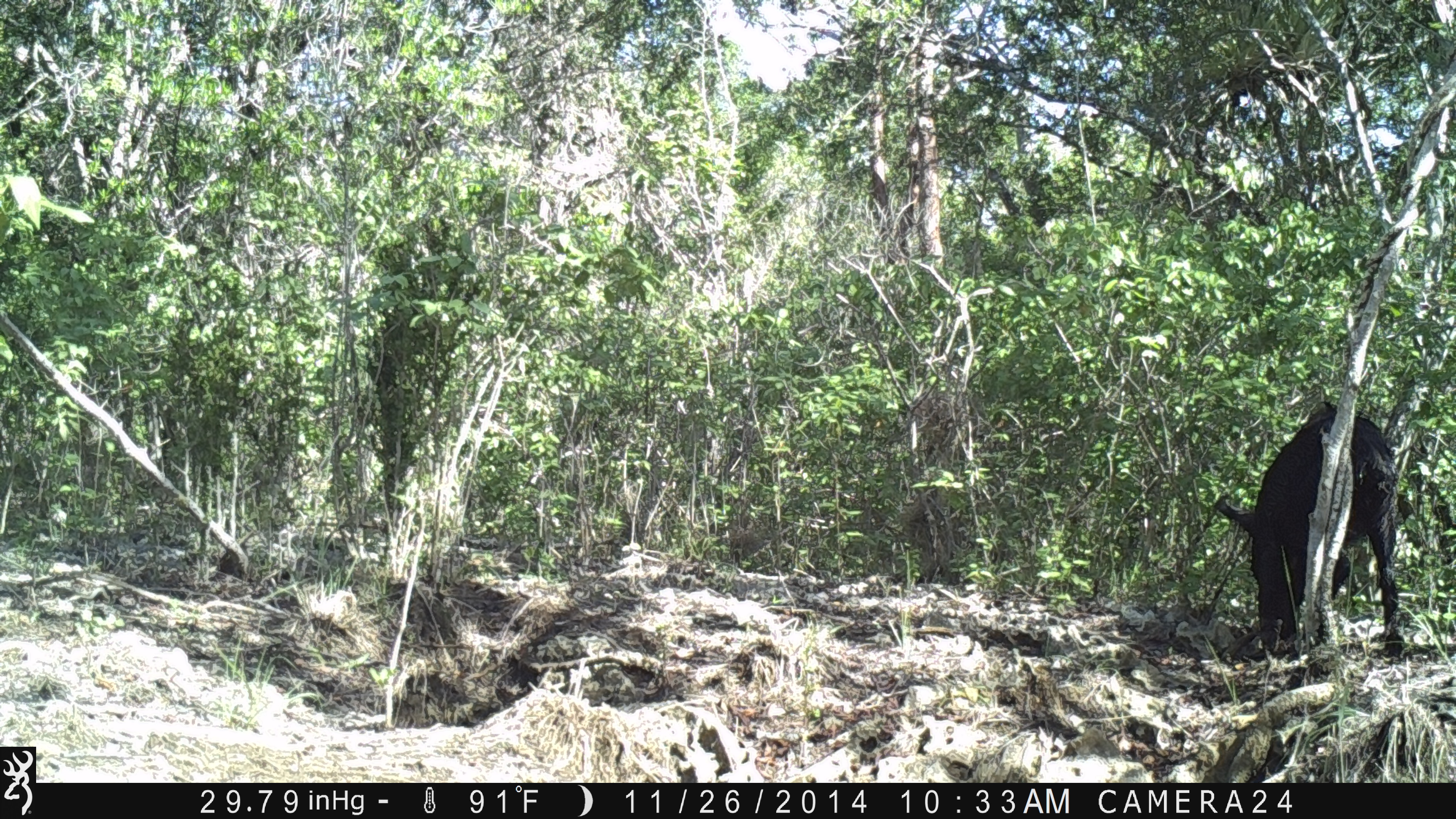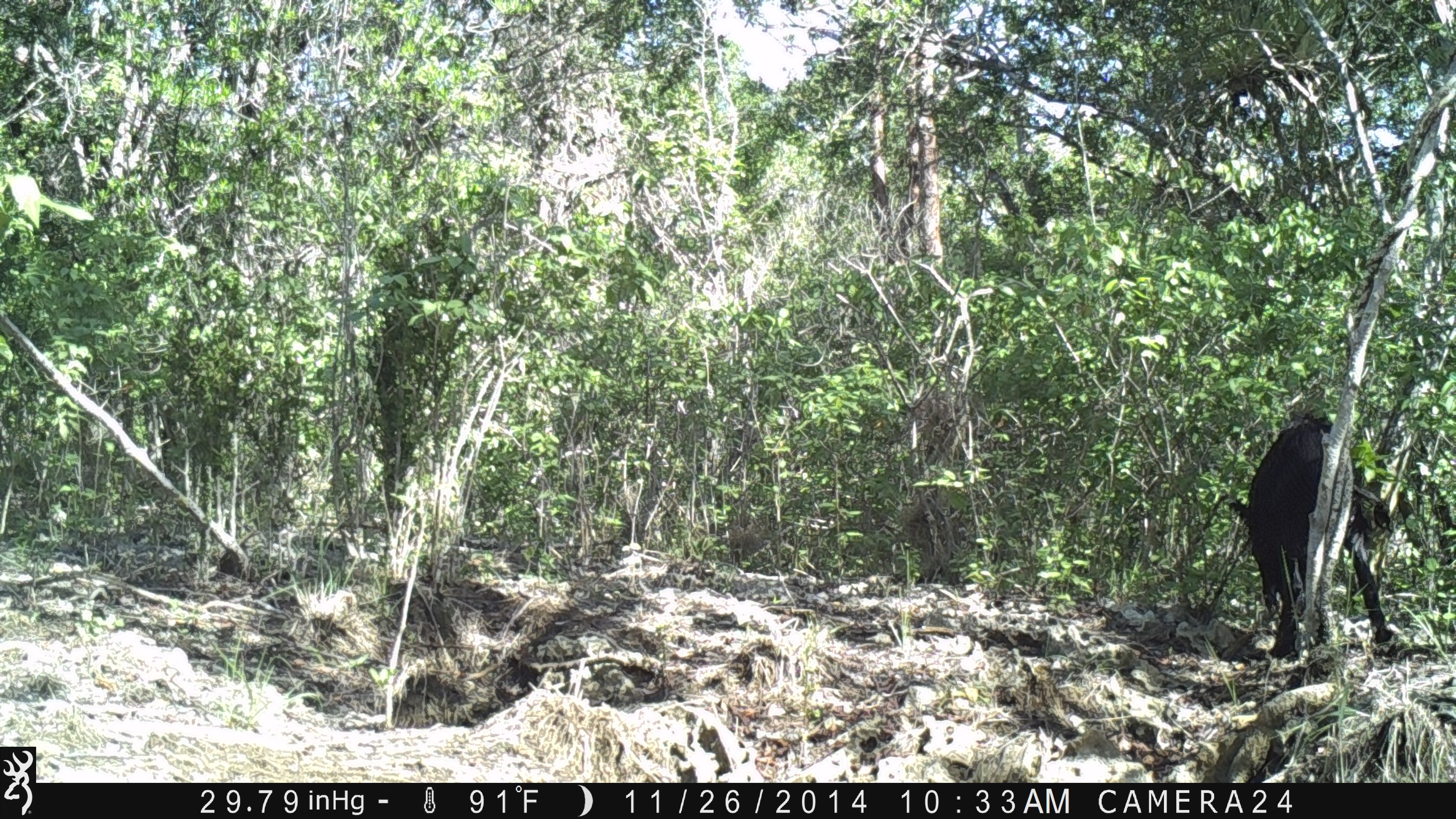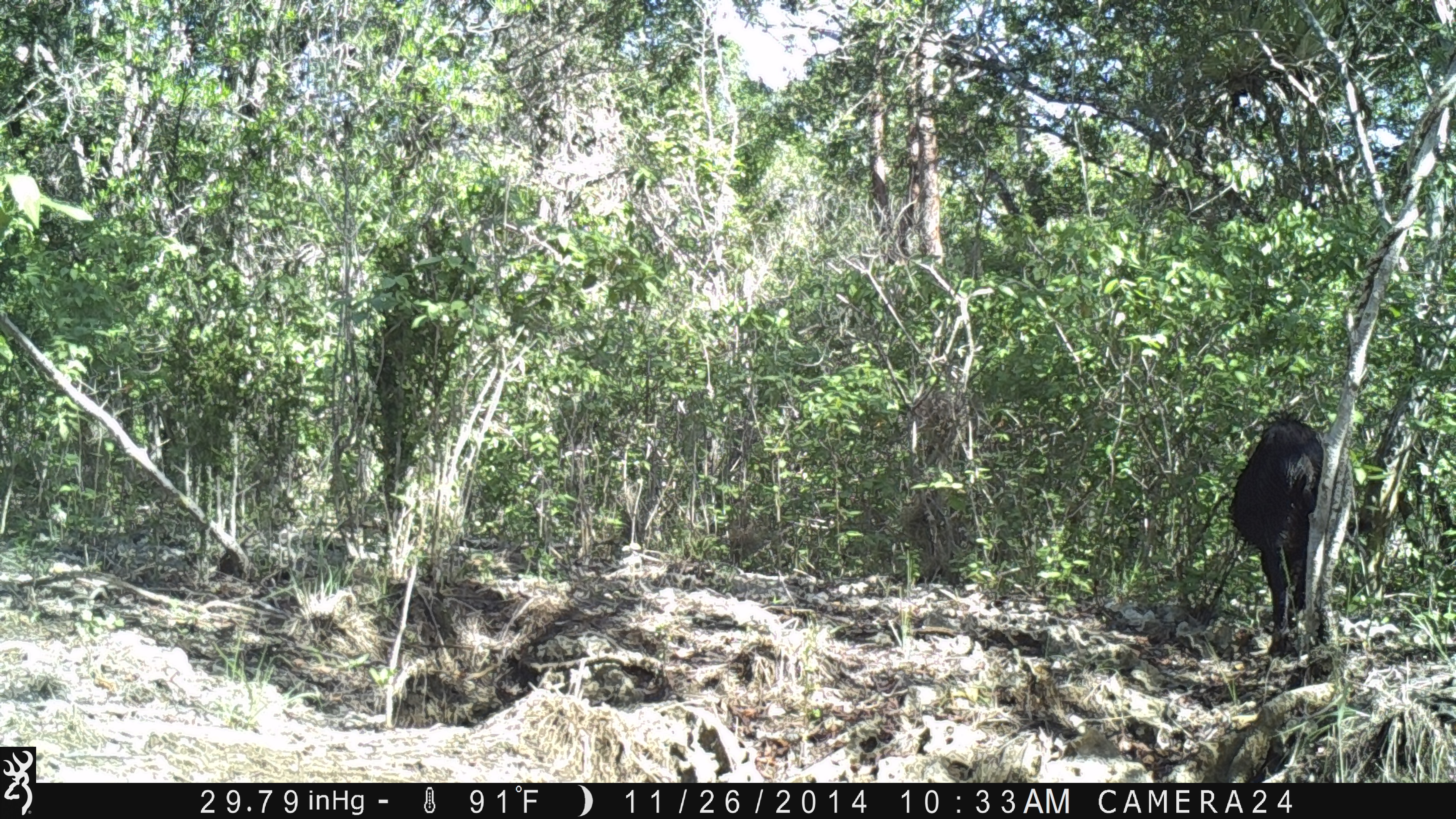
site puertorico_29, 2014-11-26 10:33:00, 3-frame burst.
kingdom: Animalia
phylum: Chordata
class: Mammalia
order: Artiodactyla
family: Suidae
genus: Sus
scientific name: Sus scrofa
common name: pig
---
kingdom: Animalia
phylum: Chordata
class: Mammalia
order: Artiodactyla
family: Bovidae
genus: Capra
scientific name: Capra hircus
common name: goat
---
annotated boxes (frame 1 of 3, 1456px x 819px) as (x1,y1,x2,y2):
pig: (1213,400,1404,660)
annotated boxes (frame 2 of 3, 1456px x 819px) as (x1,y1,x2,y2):
goat: (1242,409,1384,659)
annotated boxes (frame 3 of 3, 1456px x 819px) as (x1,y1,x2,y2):
pig: (1229,410,1327,651)